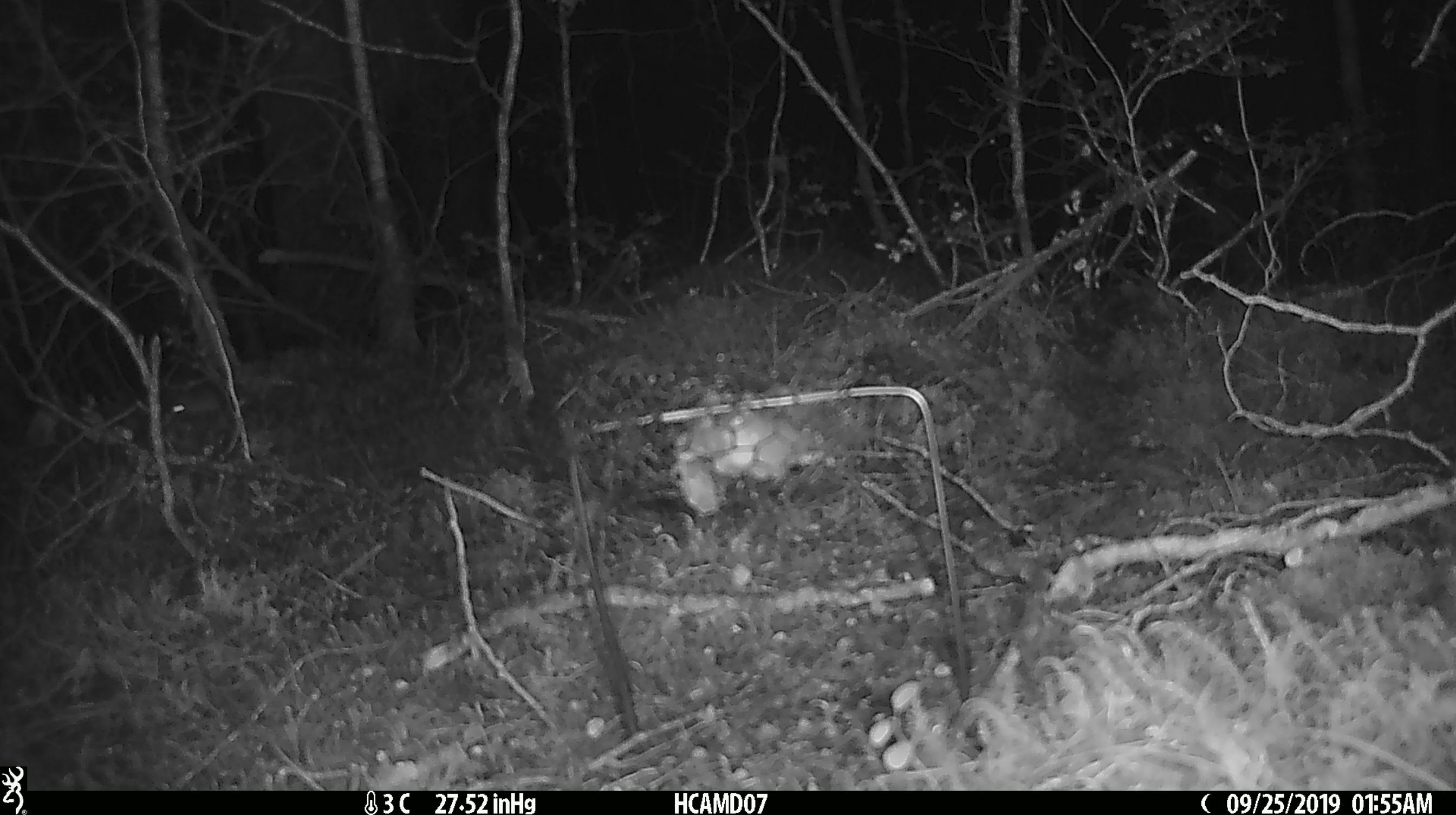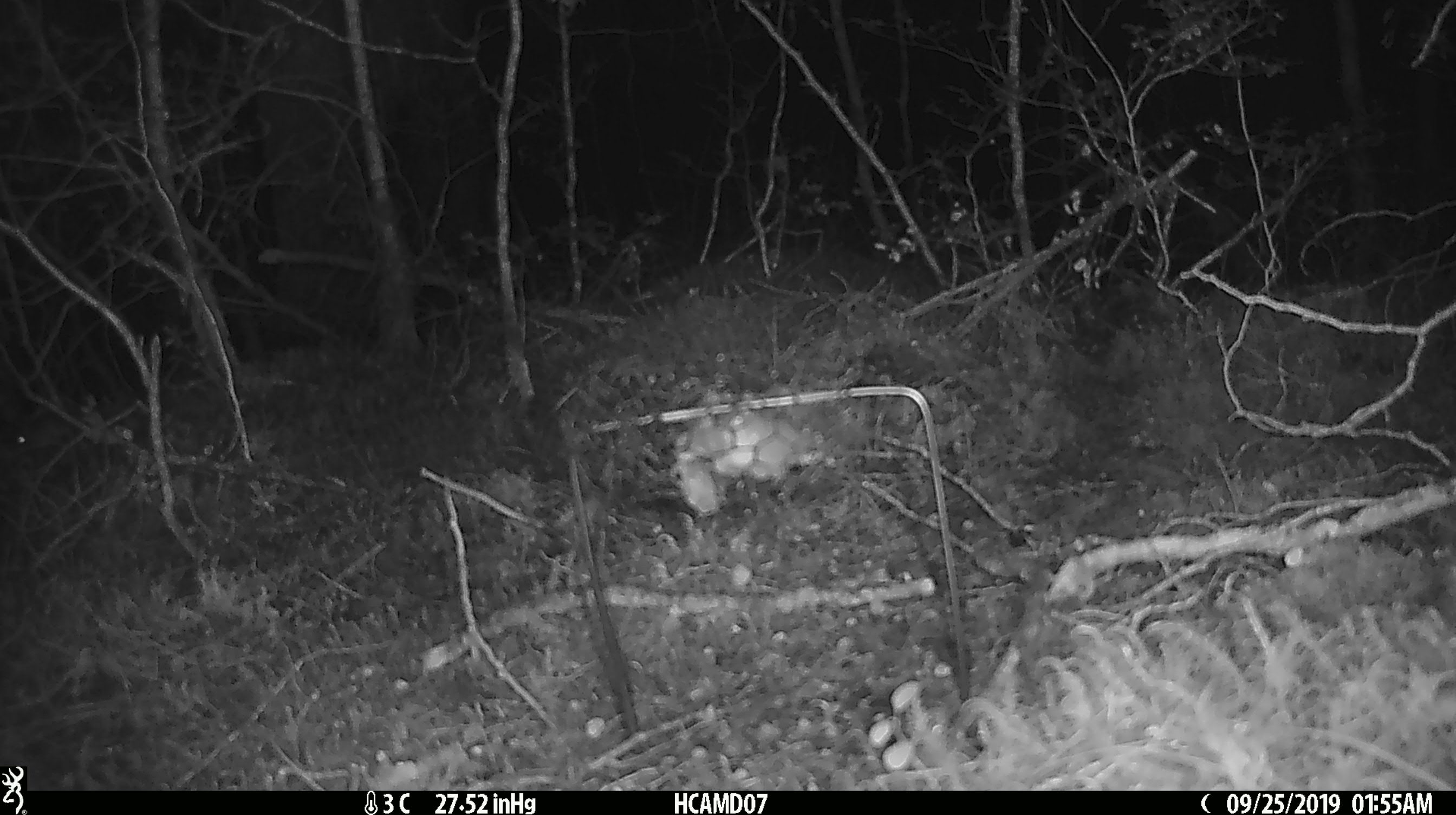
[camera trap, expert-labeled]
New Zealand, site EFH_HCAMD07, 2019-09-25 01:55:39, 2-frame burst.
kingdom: Animalia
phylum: Chordata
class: Mammalia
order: Rodentia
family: Muridae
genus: Mus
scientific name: Mus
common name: mouse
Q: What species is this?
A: Mouse (Mus).